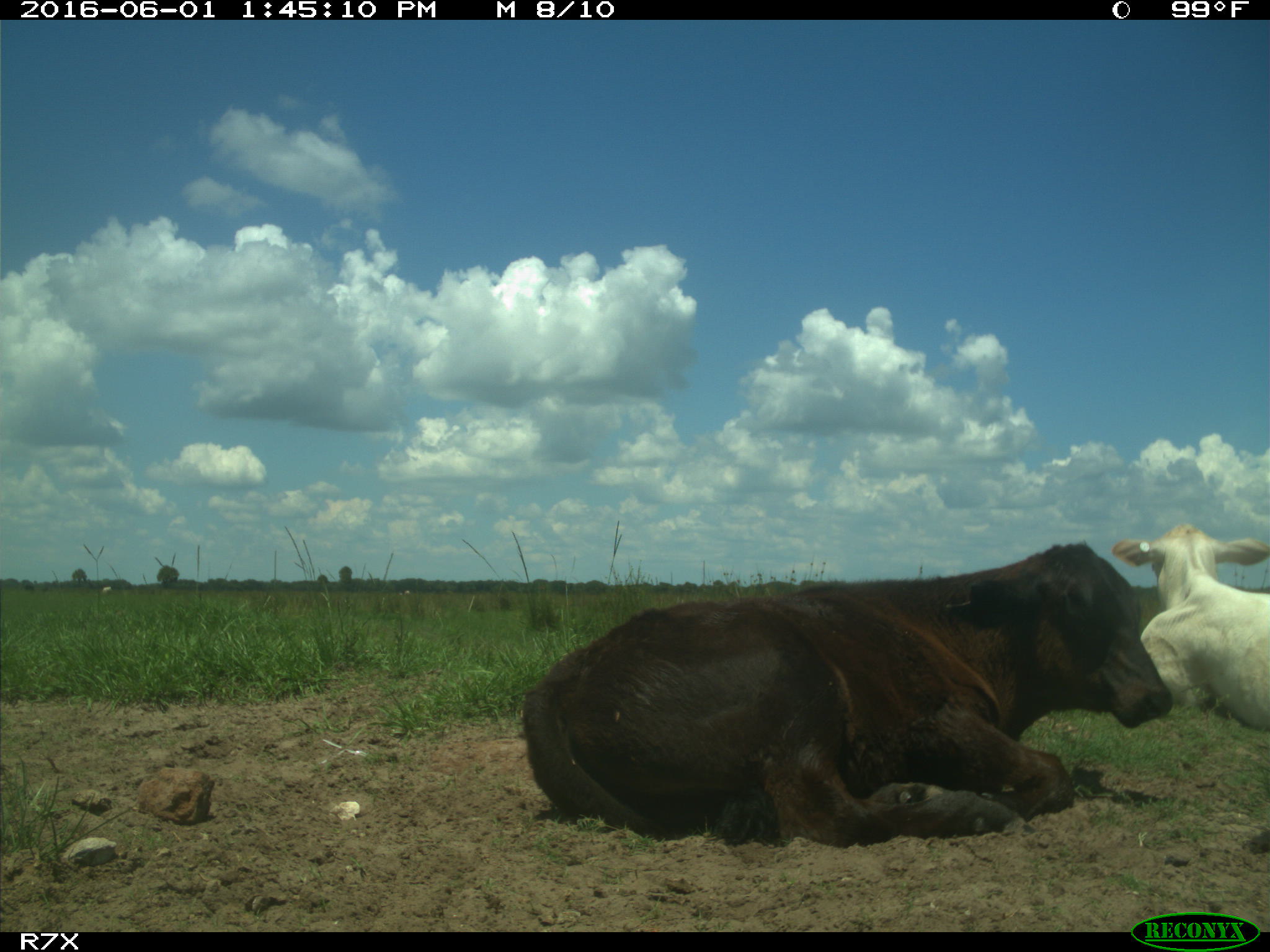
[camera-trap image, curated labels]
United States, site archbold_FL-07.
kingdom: Animalia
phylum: Chordata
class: Mammalia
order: Artiodactyla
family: Bovidae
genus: Bos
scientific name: Bos taurus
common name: domestic cow